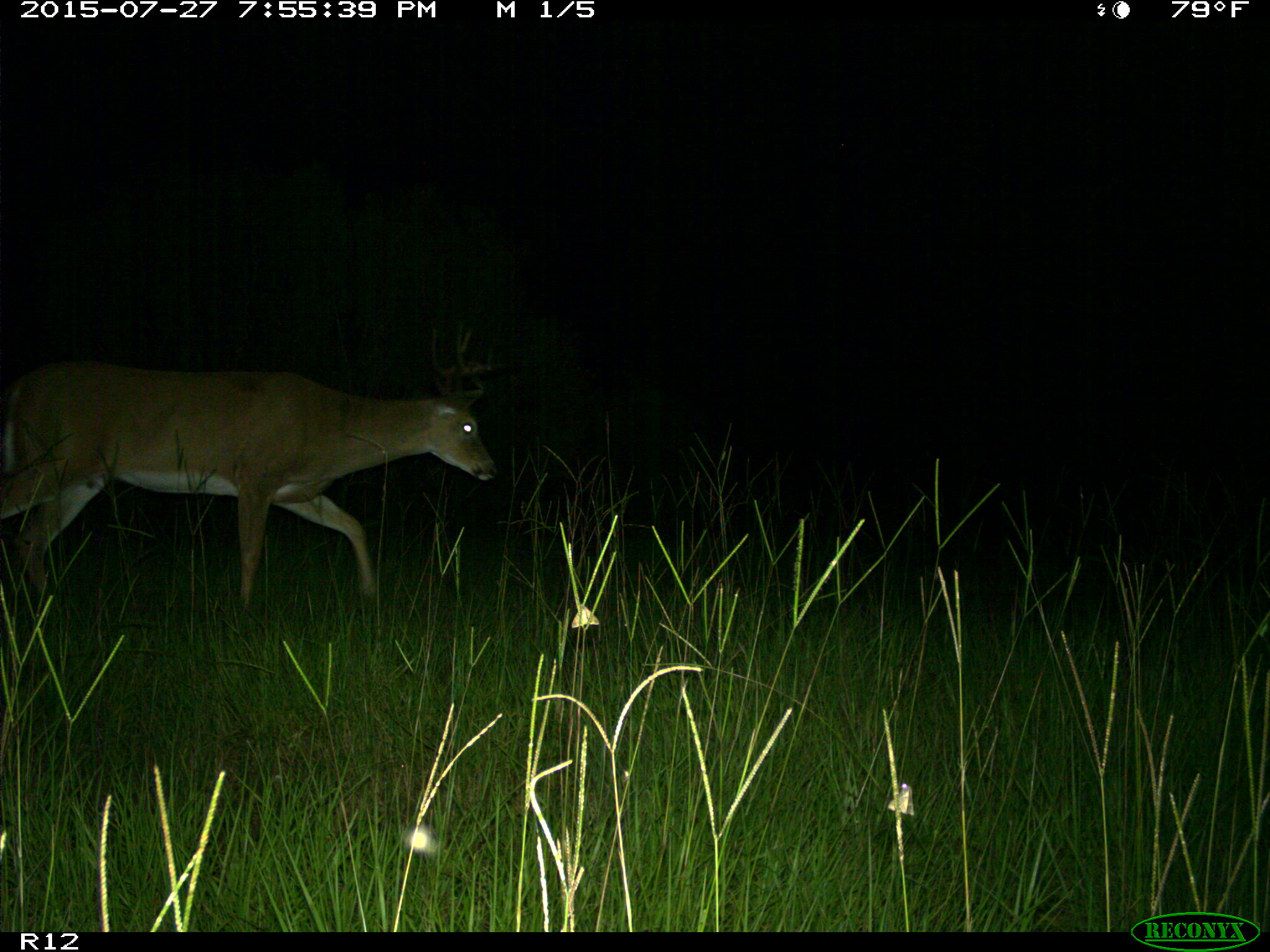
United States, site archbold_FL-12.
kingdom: Animalia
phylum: Chordata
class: Mammalia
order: Artiodactyla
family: Cervidae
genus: Odocoileus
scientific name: Odocoileus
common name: deer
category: unidentified deer